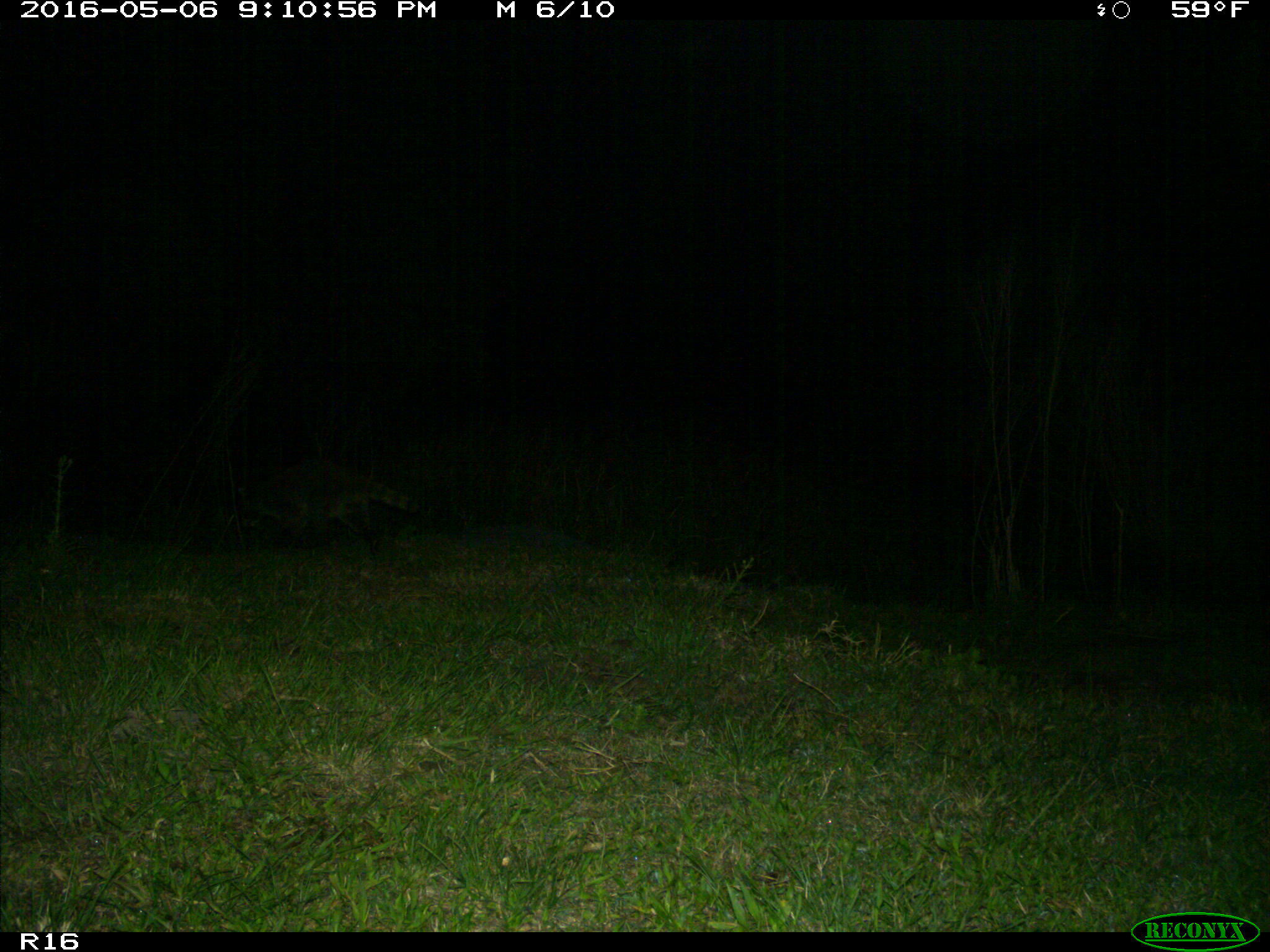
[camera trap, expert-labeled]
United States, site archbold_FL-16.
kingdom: Animalia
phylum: Chordata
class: Mammalia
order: Carnivora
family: Procyonidae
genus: Procyon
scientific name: Procyon lotor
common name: common raccoon